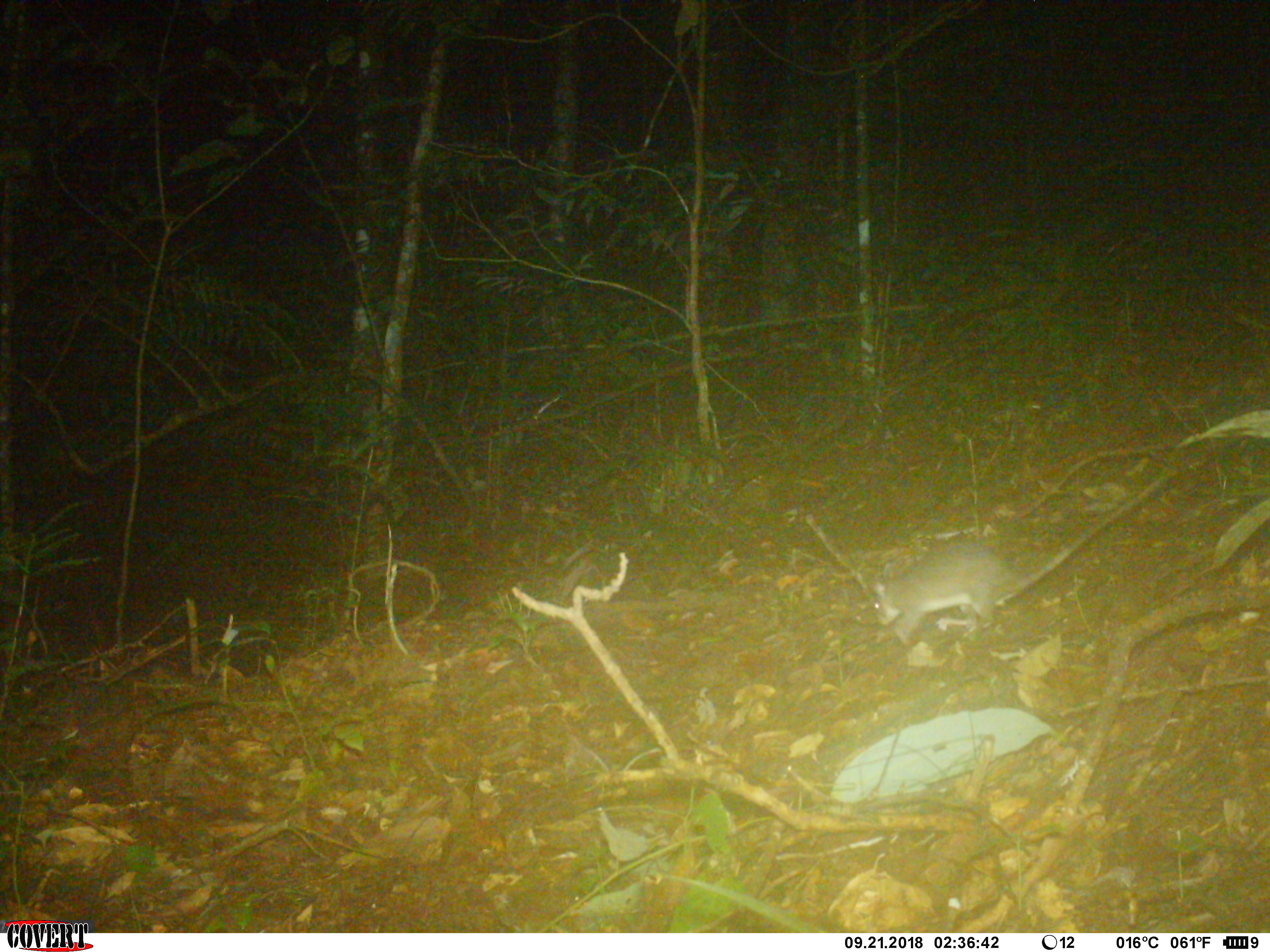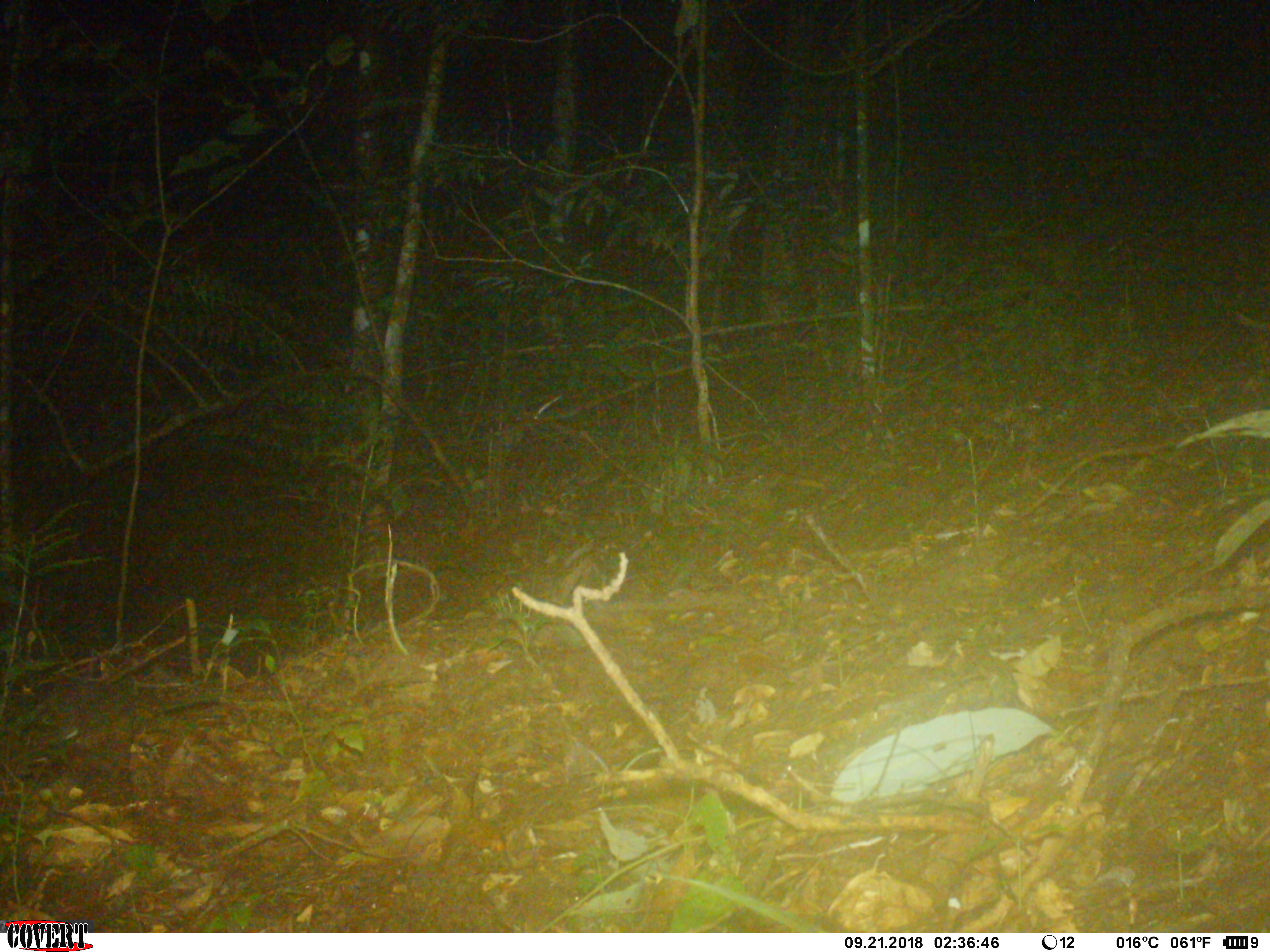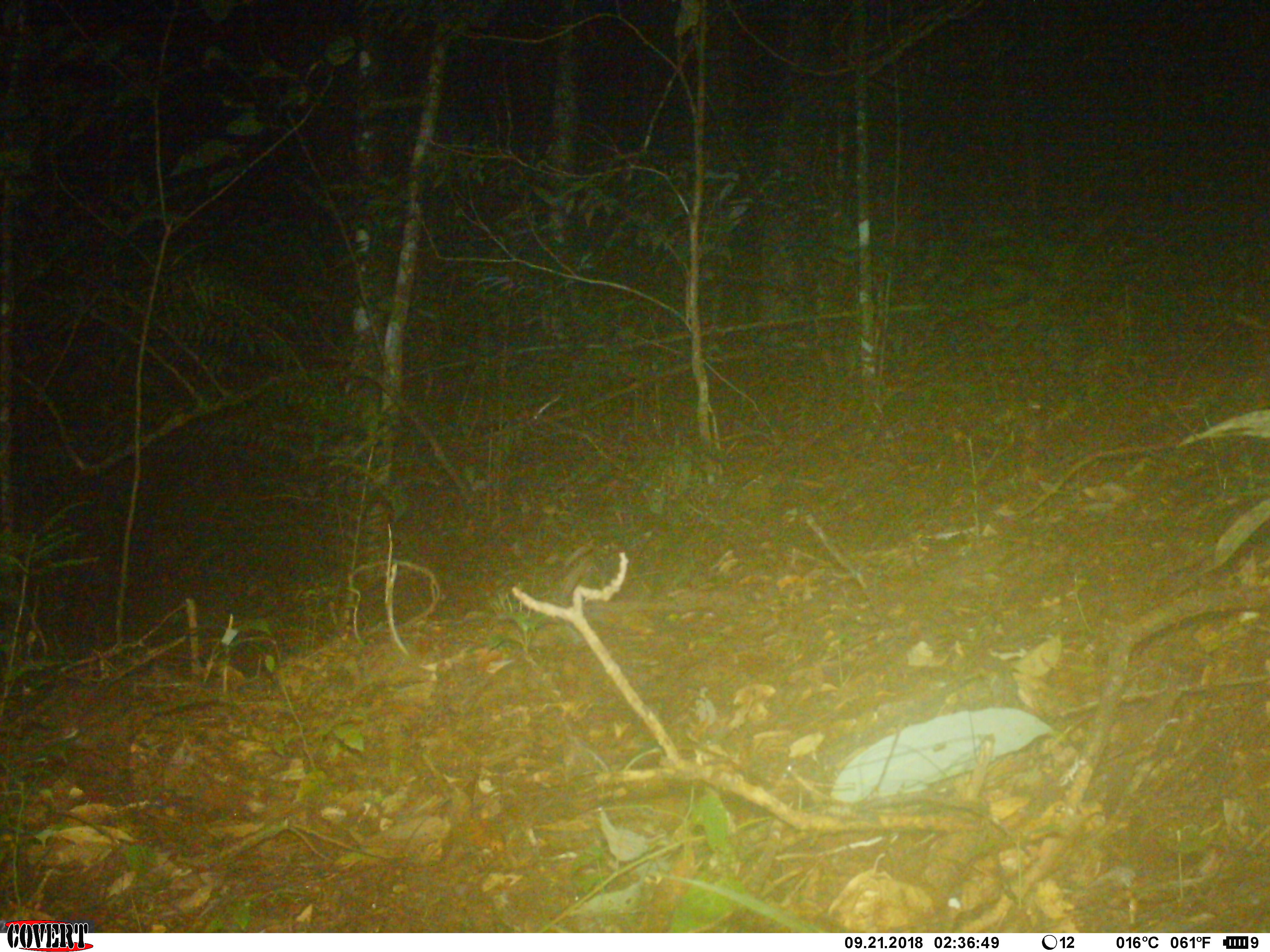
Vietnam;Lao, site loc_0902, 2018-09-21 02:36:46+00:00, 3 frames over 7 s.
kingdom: Animalia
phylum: Chordata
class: Mammalia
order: Rodentia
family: Muridae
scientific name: Muridae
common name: old-world mice and rats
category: unidentified murid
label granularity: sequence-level